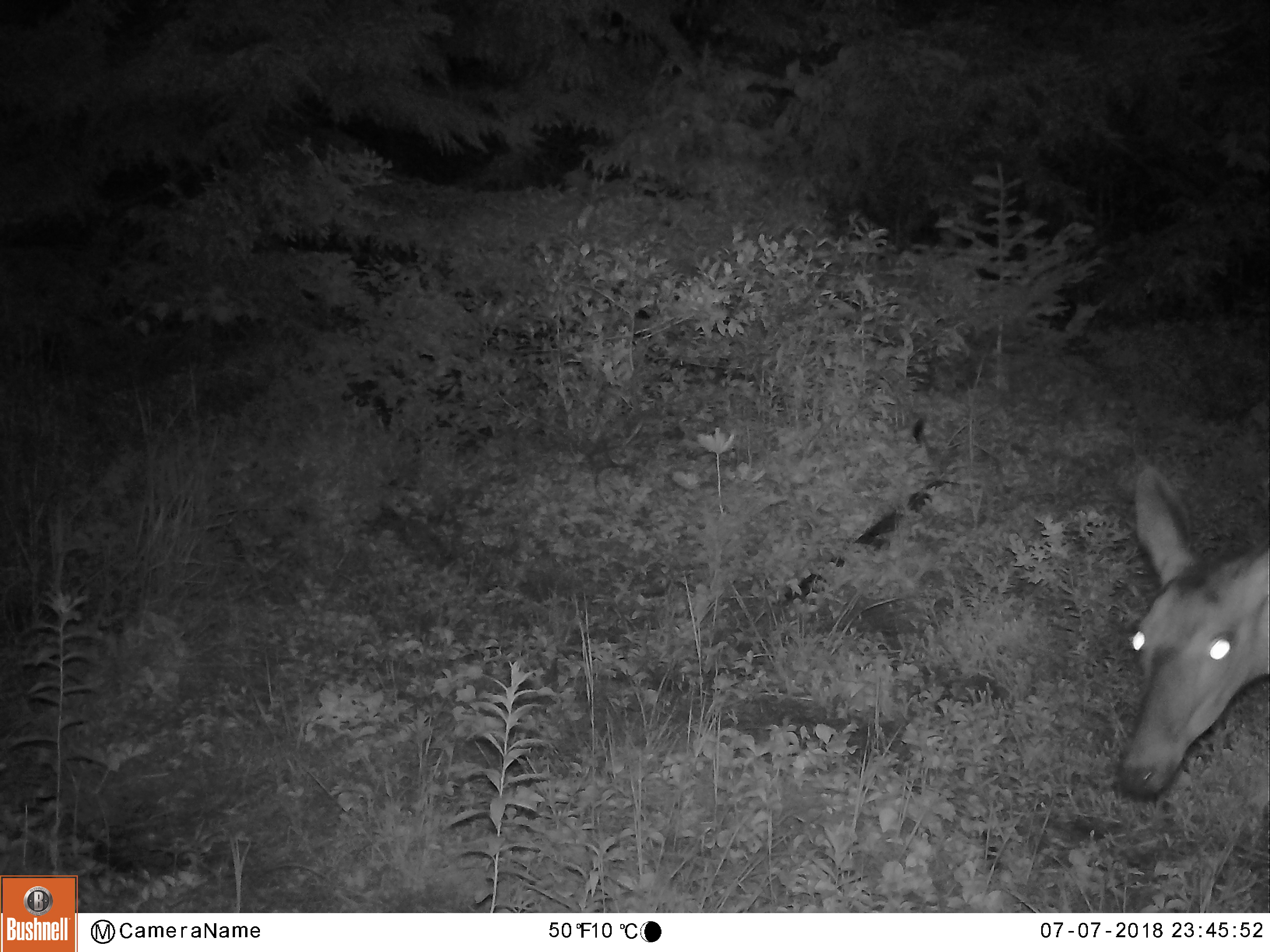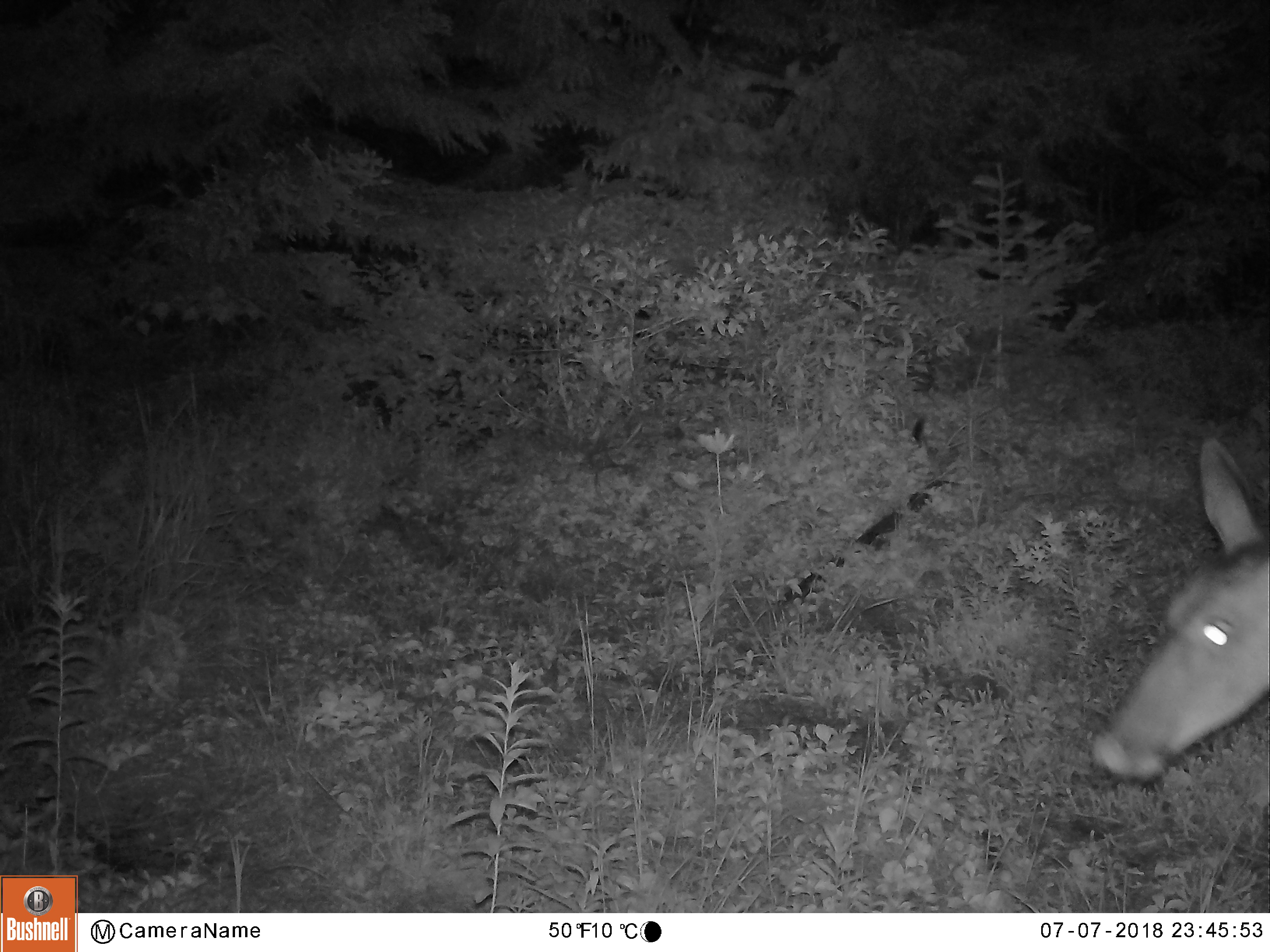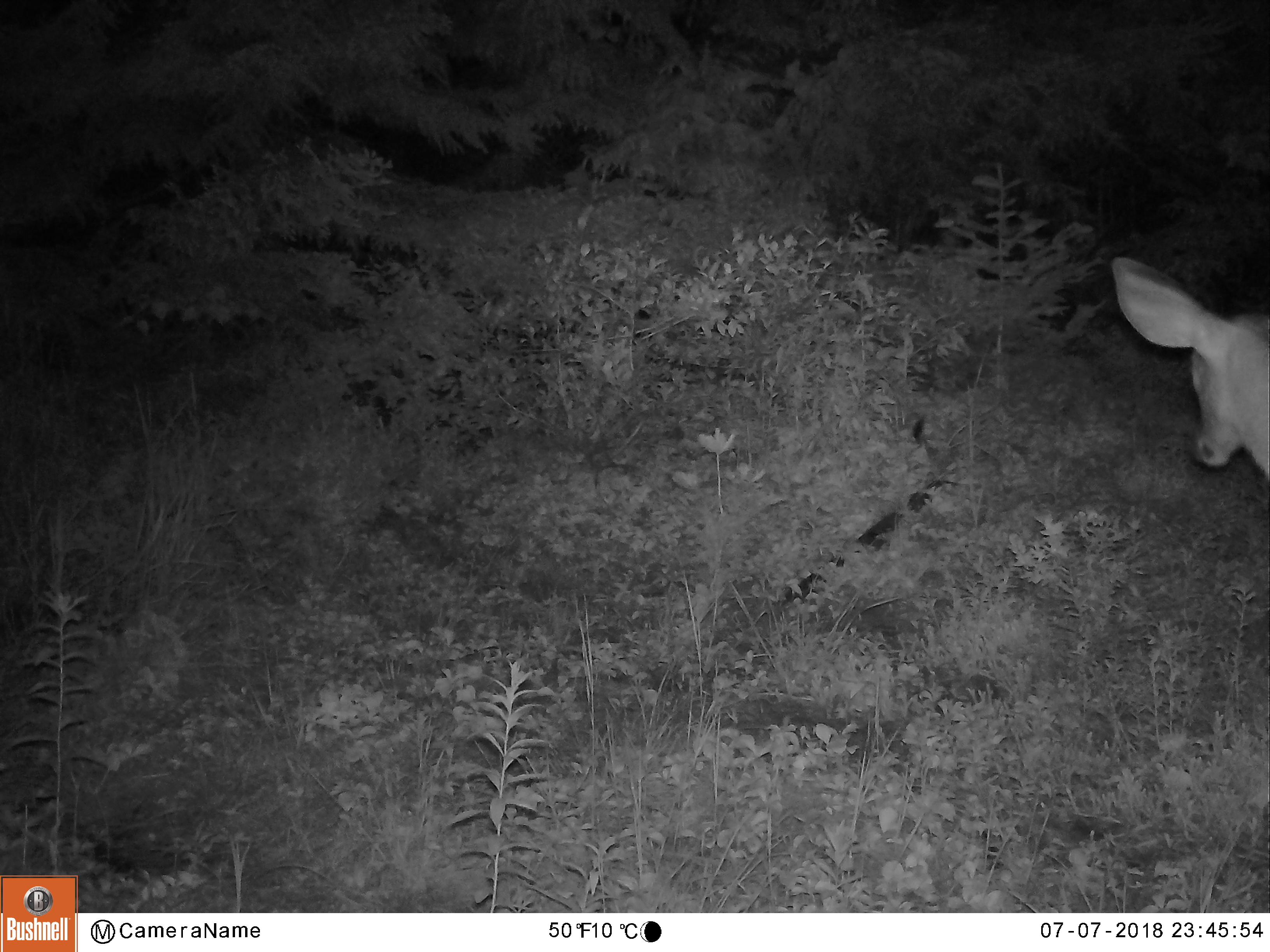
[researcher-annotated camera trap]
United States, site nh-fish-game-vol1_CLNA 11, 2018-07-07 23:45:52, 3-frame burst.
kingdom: Animalia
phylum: Chordata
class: Mammalia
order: Artiodactyla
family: Cervidae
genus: Odocoileus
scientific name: Odocoileus virginianus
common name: white-tailed deer